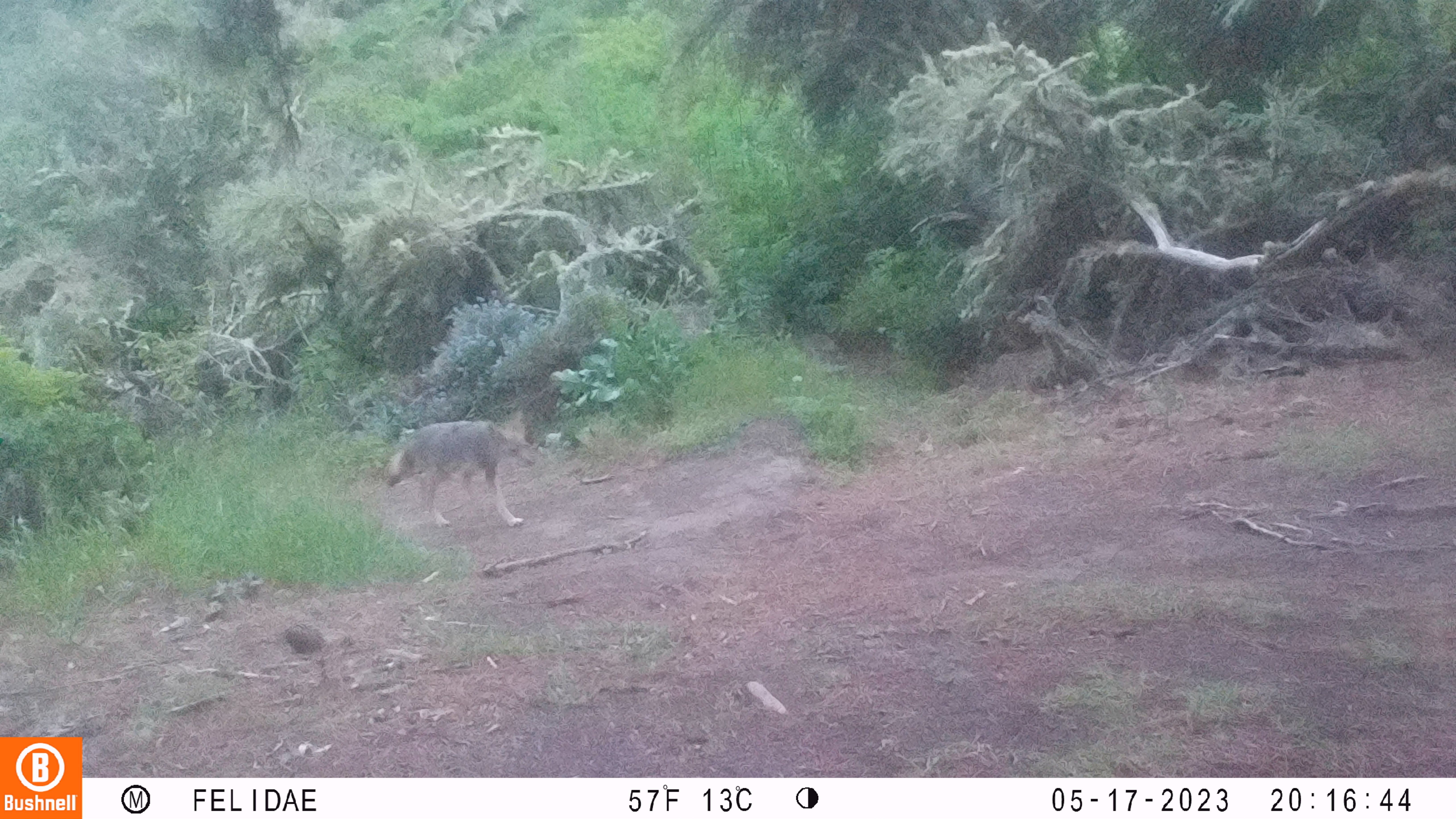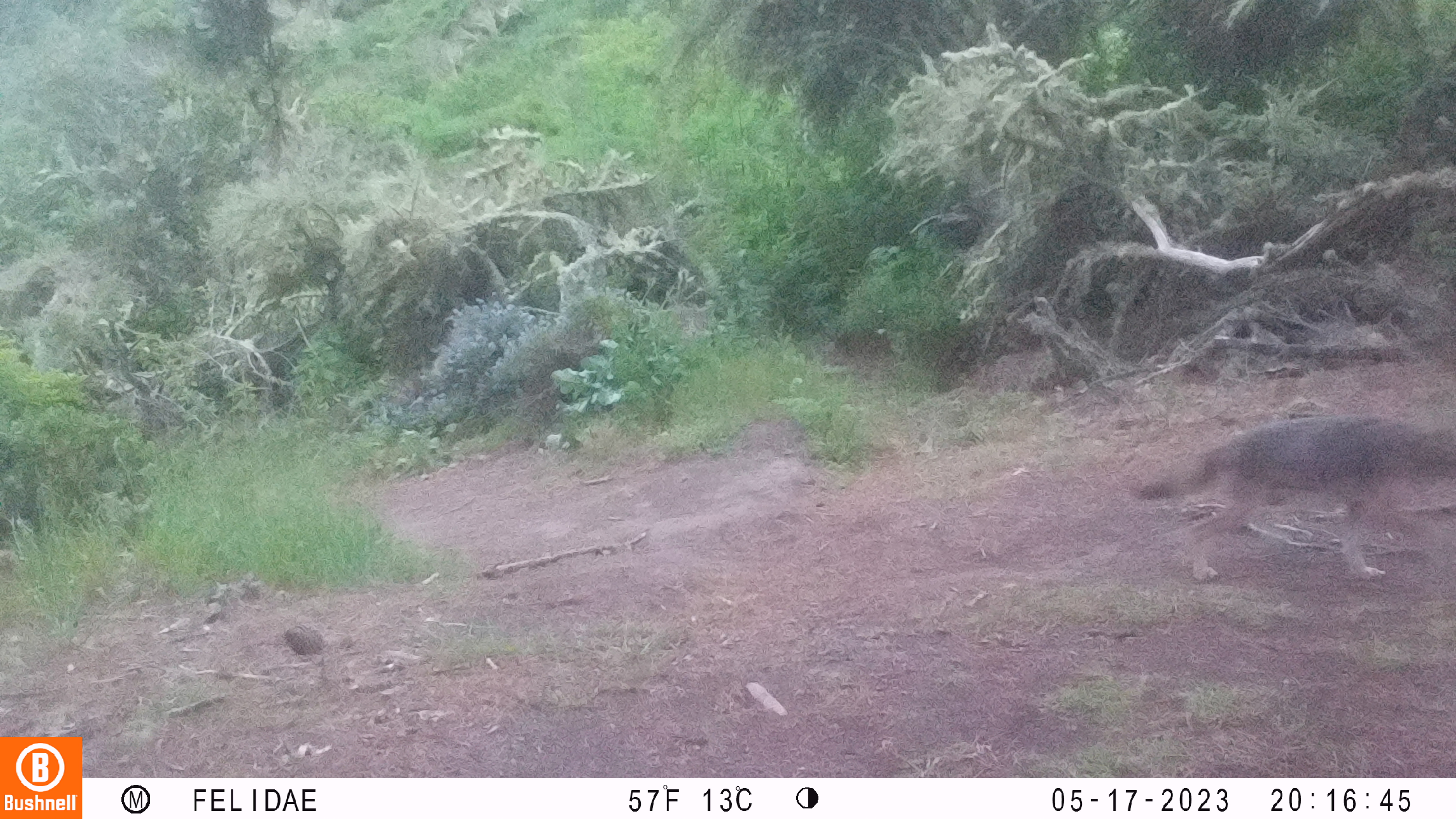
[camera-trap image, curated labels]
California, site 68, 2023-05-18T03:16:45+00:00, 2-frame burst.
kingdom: Animalia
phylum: Chordata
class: Mammalia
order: Carnivora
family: Canidae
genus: Canis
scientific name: Canis latrans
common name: coyote